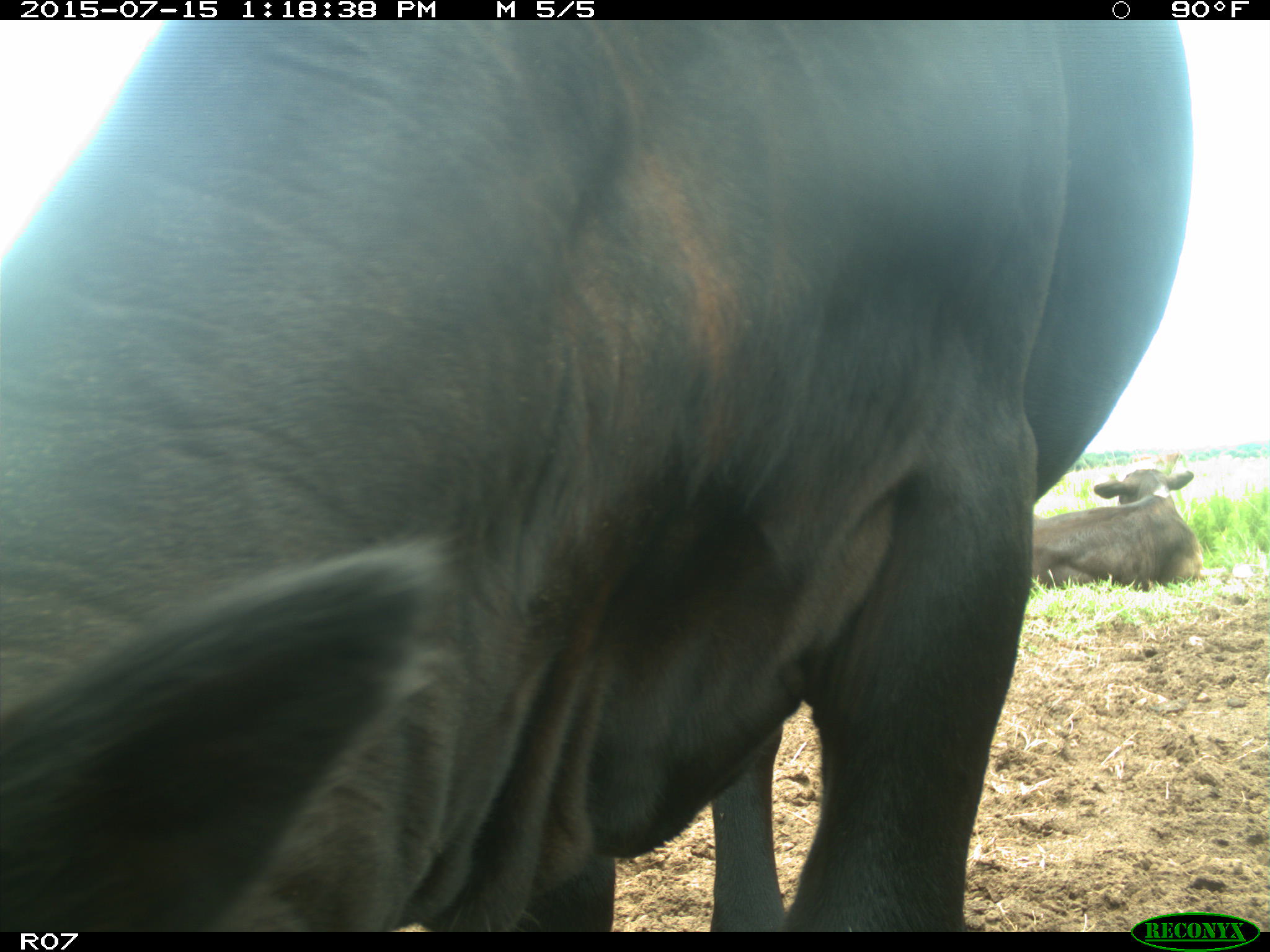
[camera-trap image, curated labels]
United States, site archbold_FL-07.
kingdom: Animalia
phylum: Chordata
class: Mammalia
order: Artiodactyla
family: Bovidae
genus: Bos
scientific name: Bos taurus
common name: domestic cow